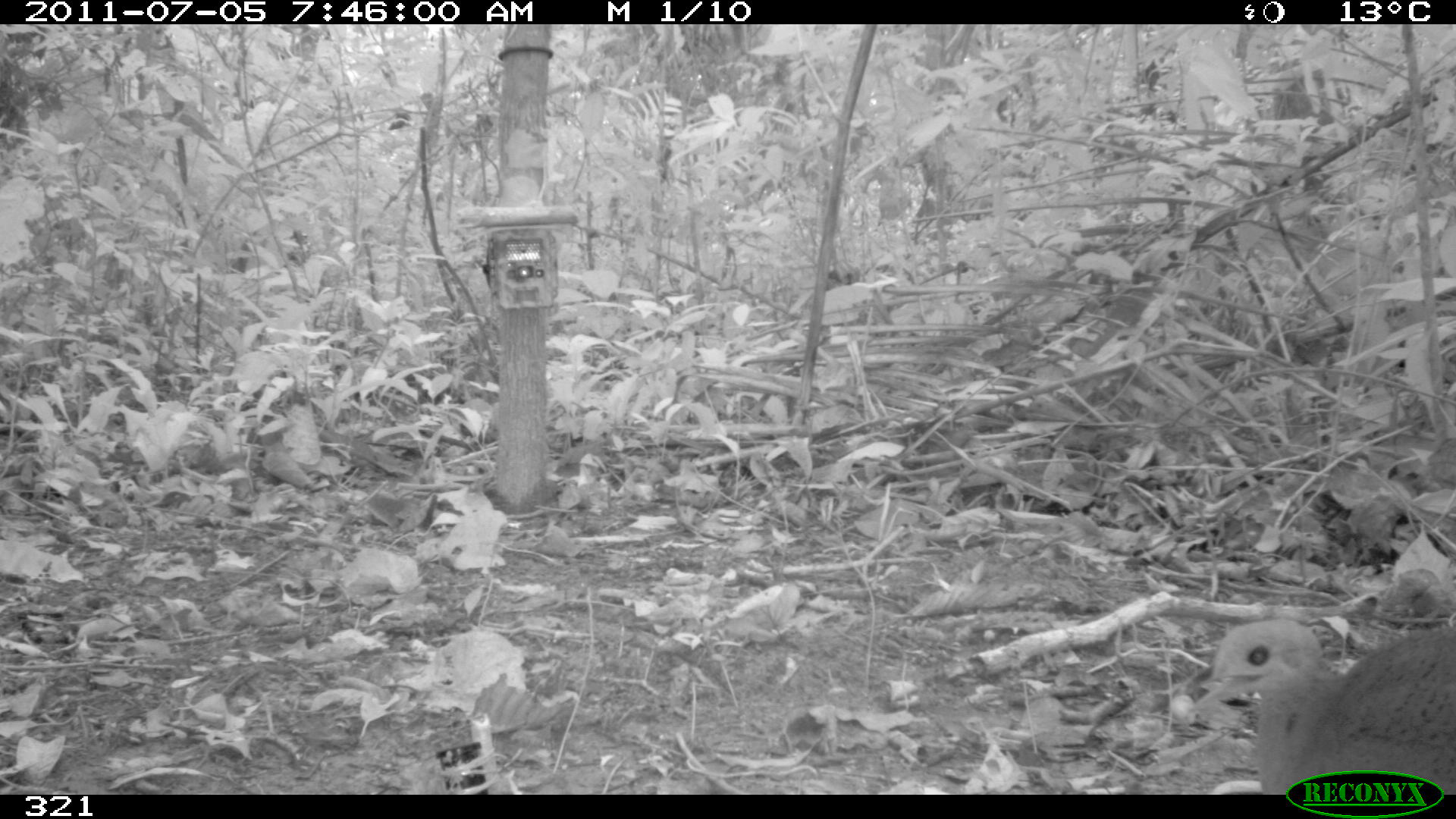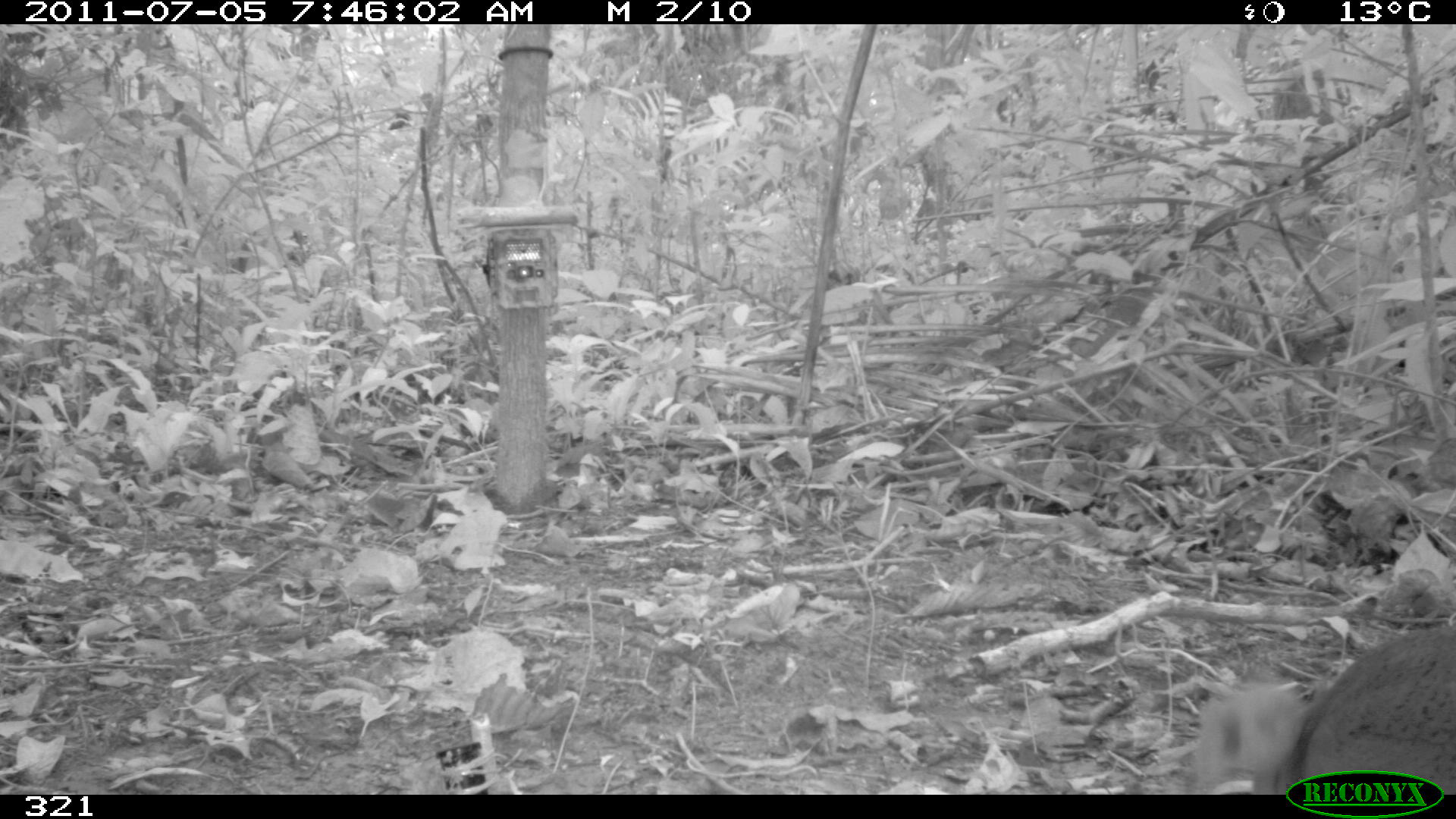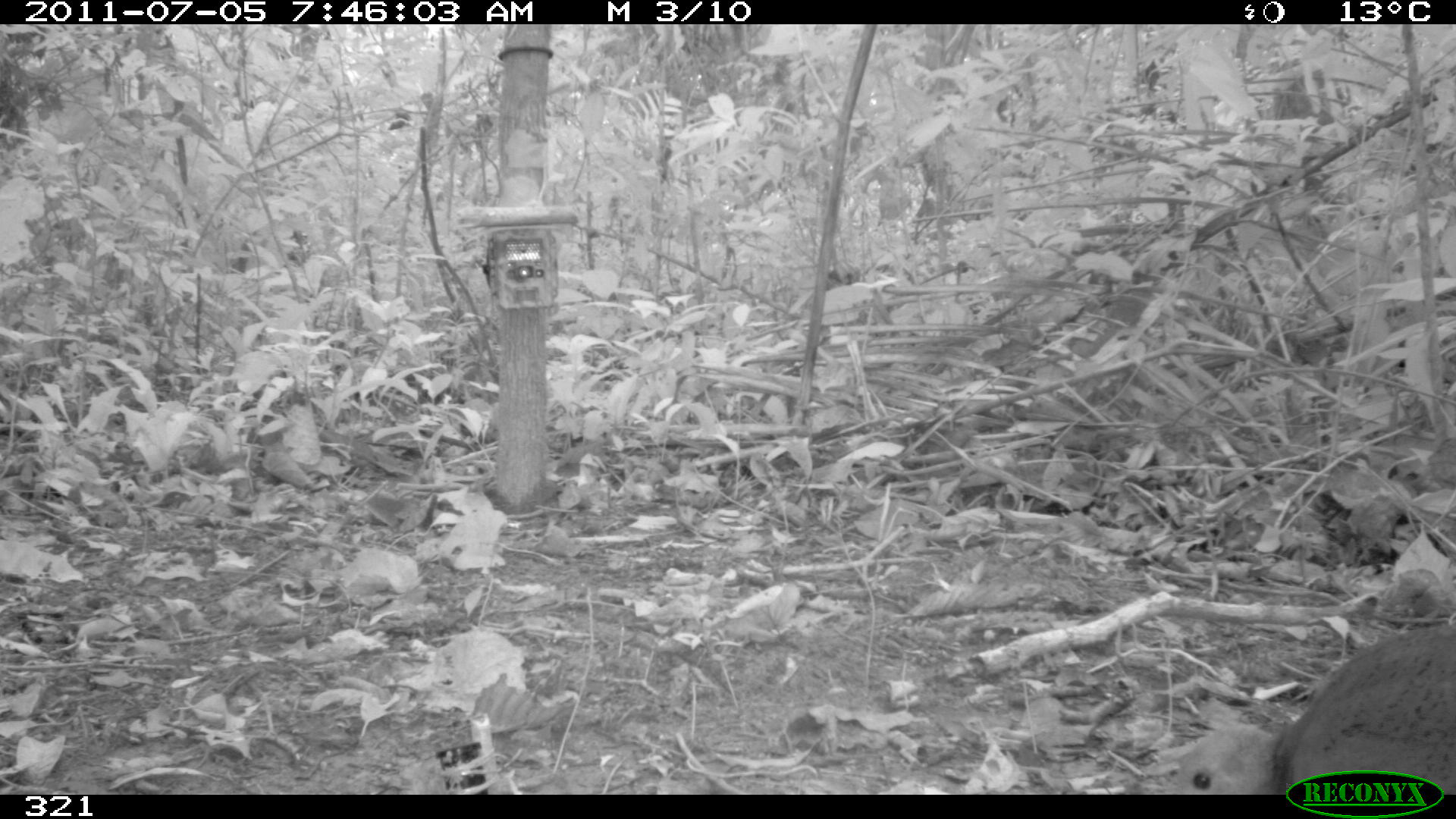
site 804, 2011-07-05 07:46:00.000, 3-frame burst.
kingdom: Animalia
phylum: Chordata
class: Aves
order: Galliformes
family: Phasianidae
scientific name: Phasianidae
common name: quails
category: quail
Quail (quails) (Phasianidae).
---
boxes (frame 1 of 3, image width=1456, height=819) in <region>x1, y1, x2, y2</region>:
quail: <region>1175, 619, 1456, 795</region>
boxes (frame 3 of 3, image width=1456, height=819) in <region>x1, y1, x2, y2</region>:
quail: <region>1181, 623, 1456, 790</region>